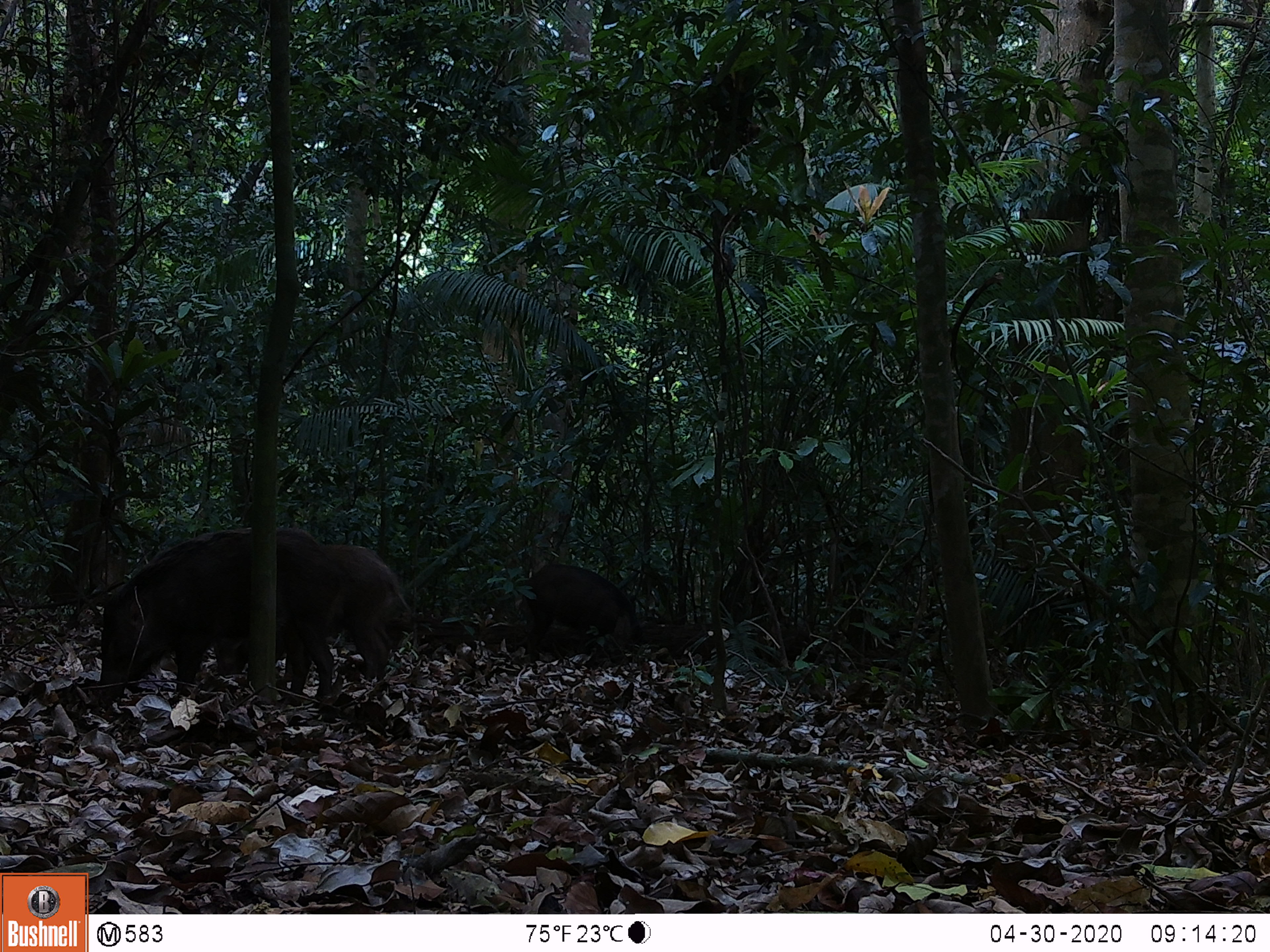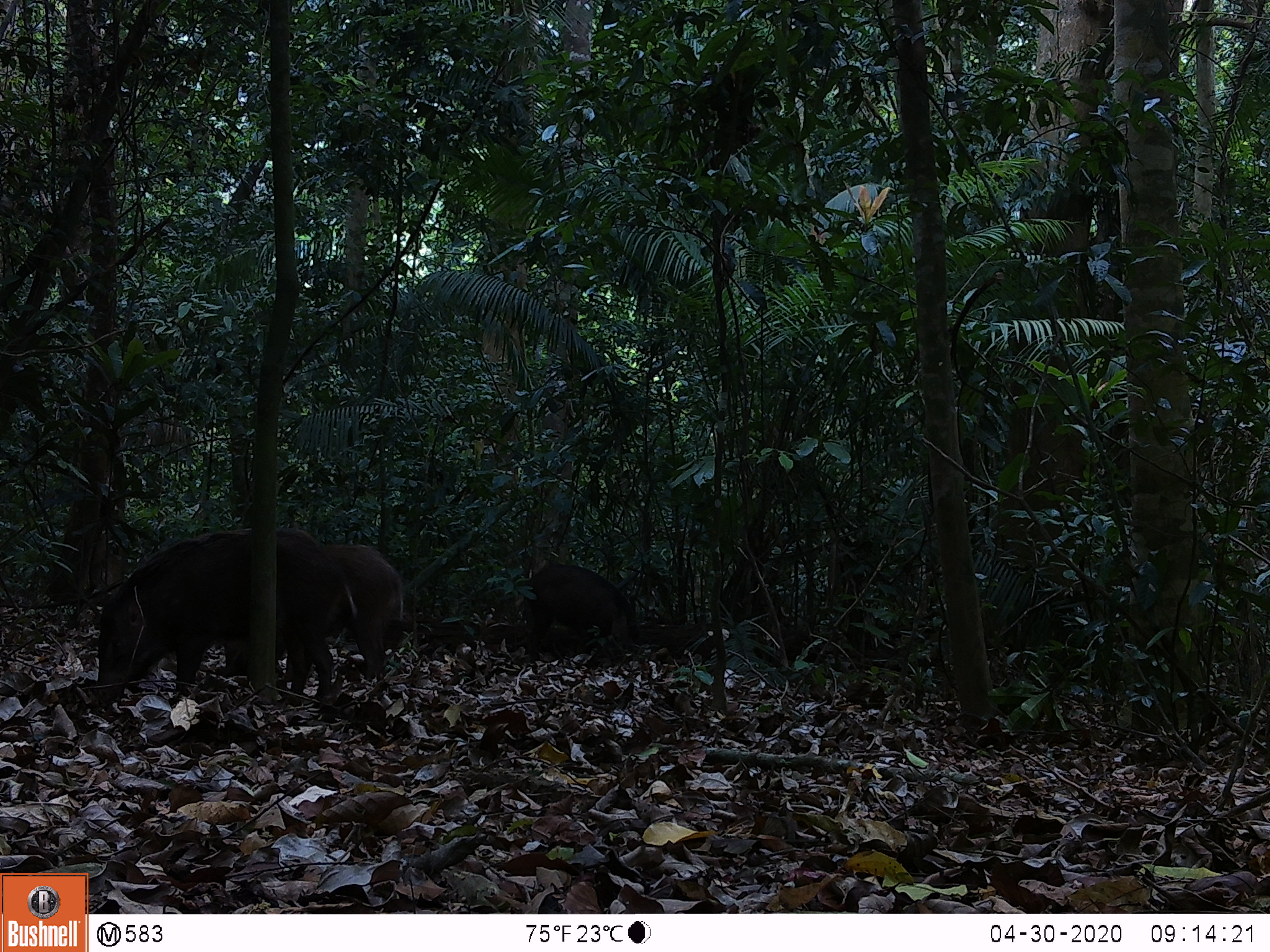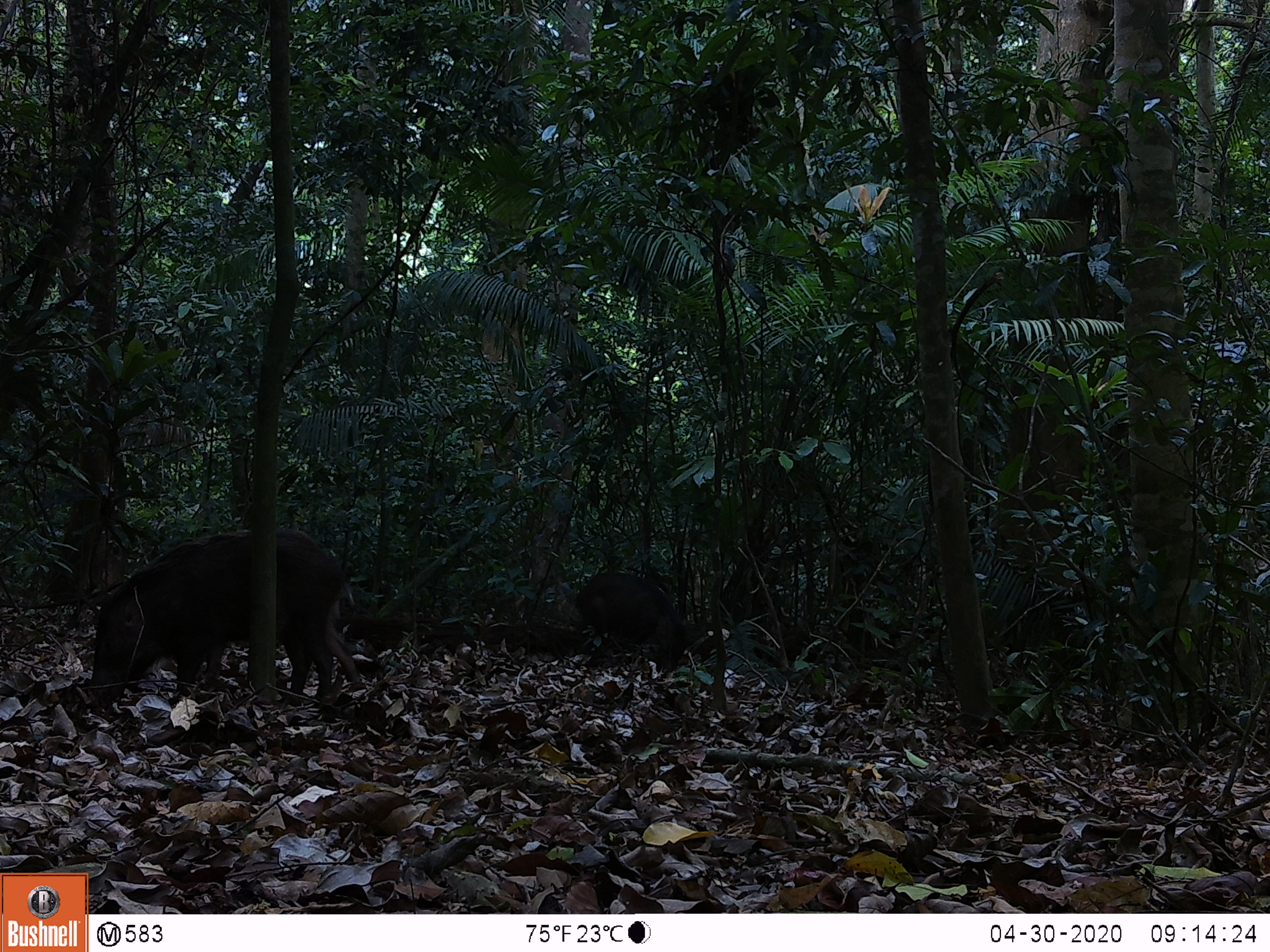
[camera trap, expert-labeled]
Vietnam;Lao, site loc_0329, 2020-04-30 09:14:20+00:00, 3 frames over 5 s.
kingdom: Animalia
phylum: Chordata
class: Mammalia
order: Artiodactyla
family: Suidae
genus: Sus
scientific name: Sus scrofa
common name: eurasian wild pig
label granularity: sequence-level